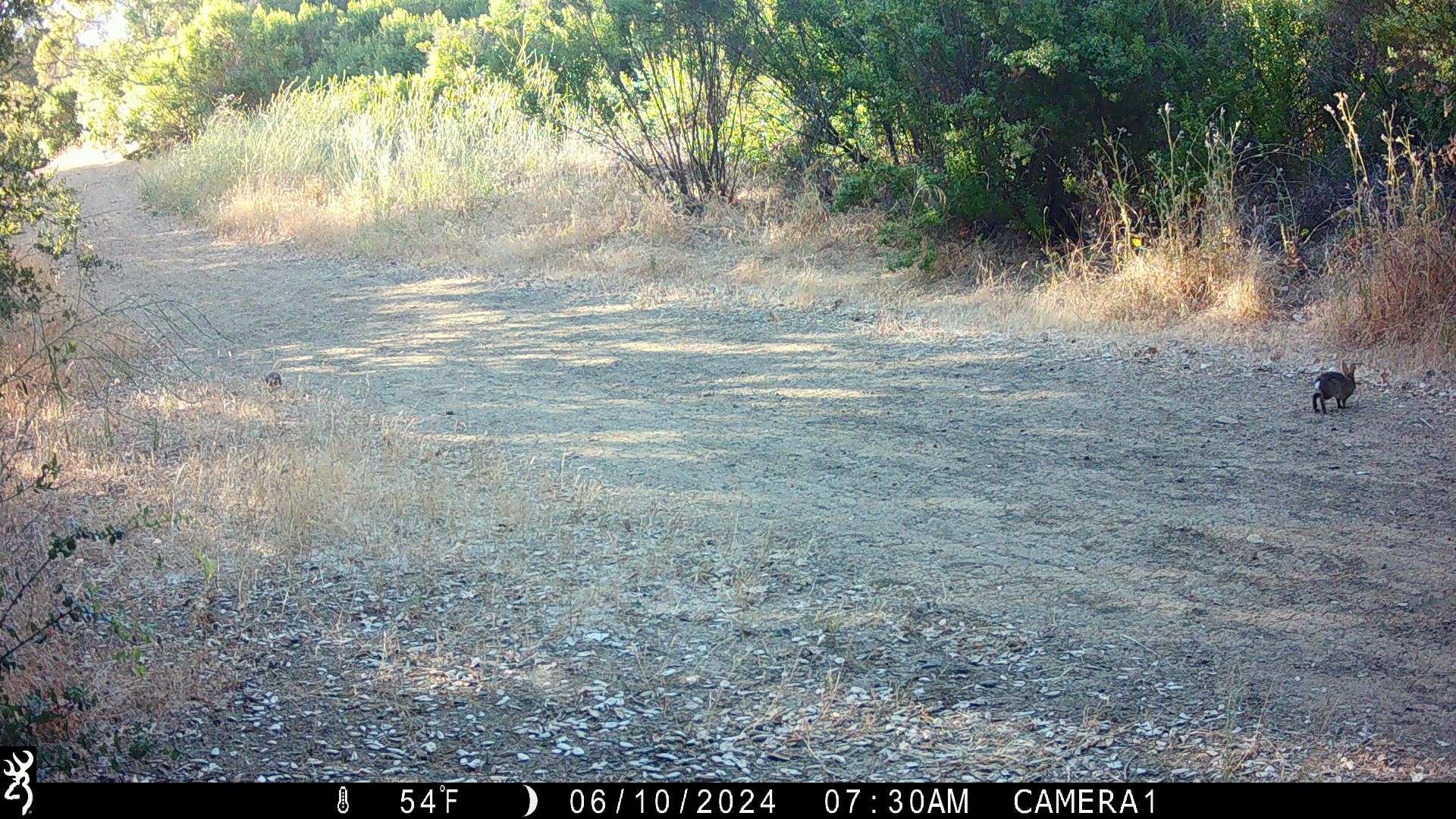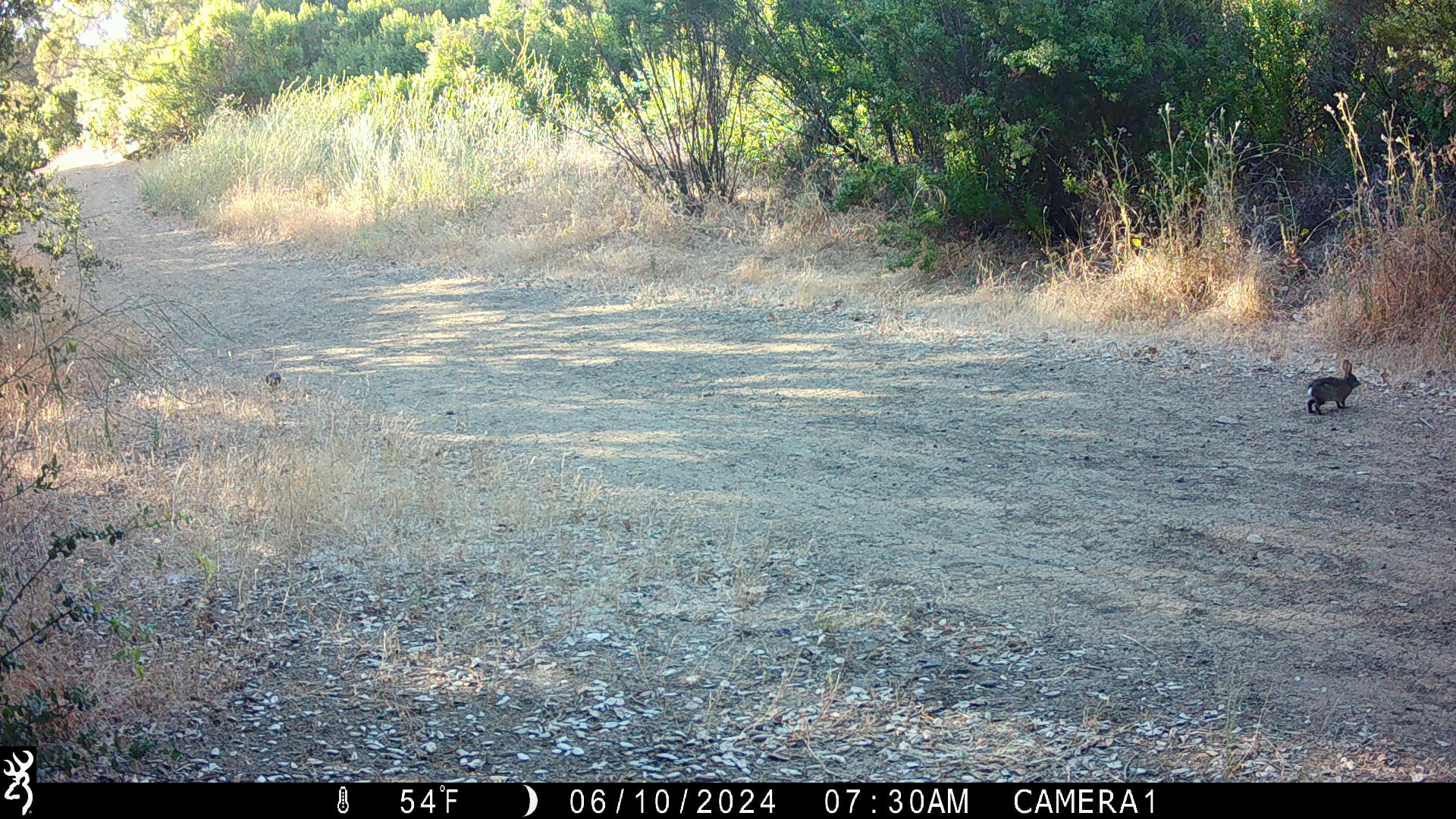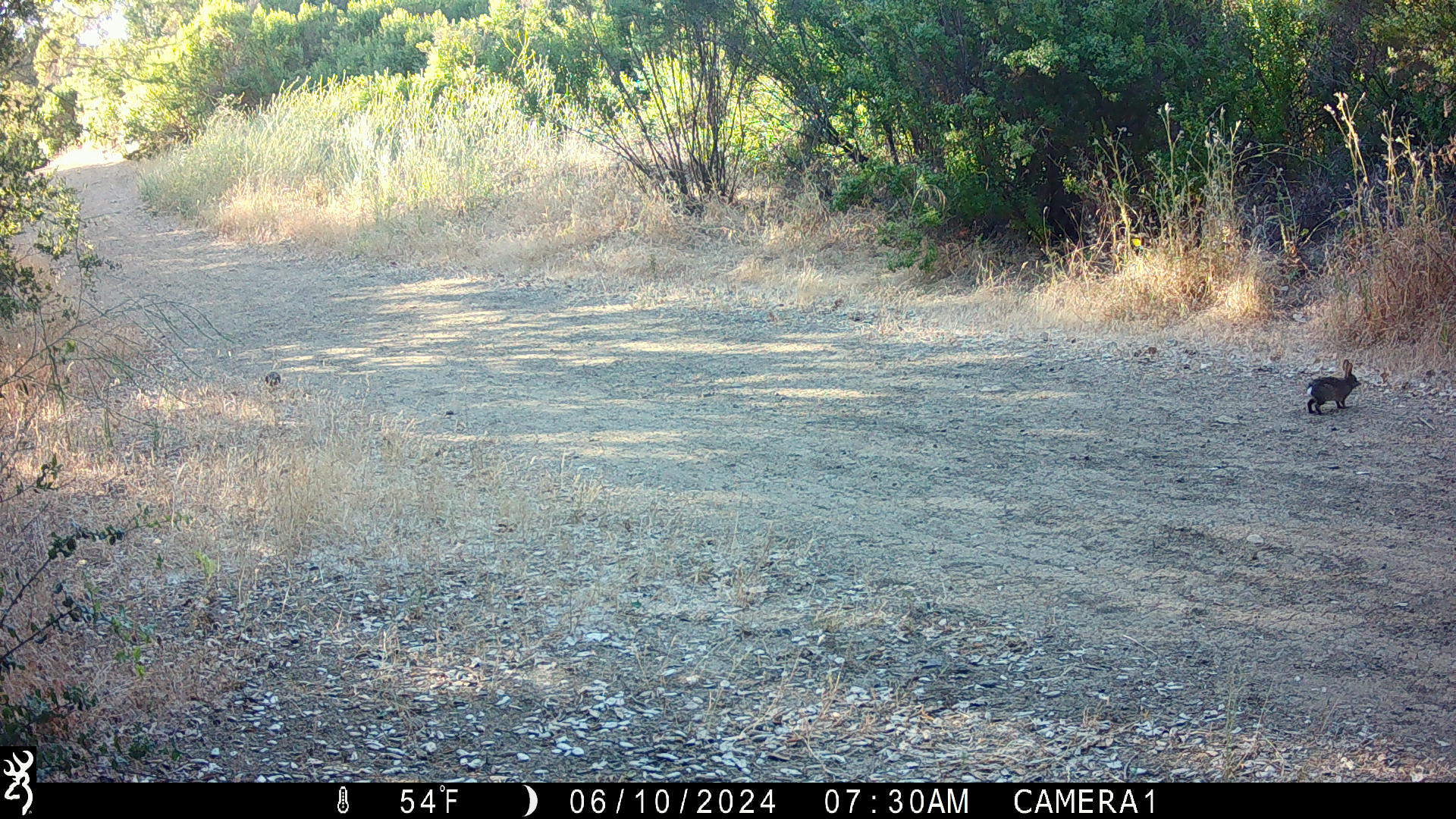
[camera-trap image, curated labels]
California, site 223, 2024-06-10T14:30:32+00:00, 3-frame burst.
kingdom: Animalia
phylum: Chordata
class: Mammalia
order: Lagomorpha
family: Leporidae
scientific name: Leporidae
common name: rabbit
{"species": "rabbit (Leporidae)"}